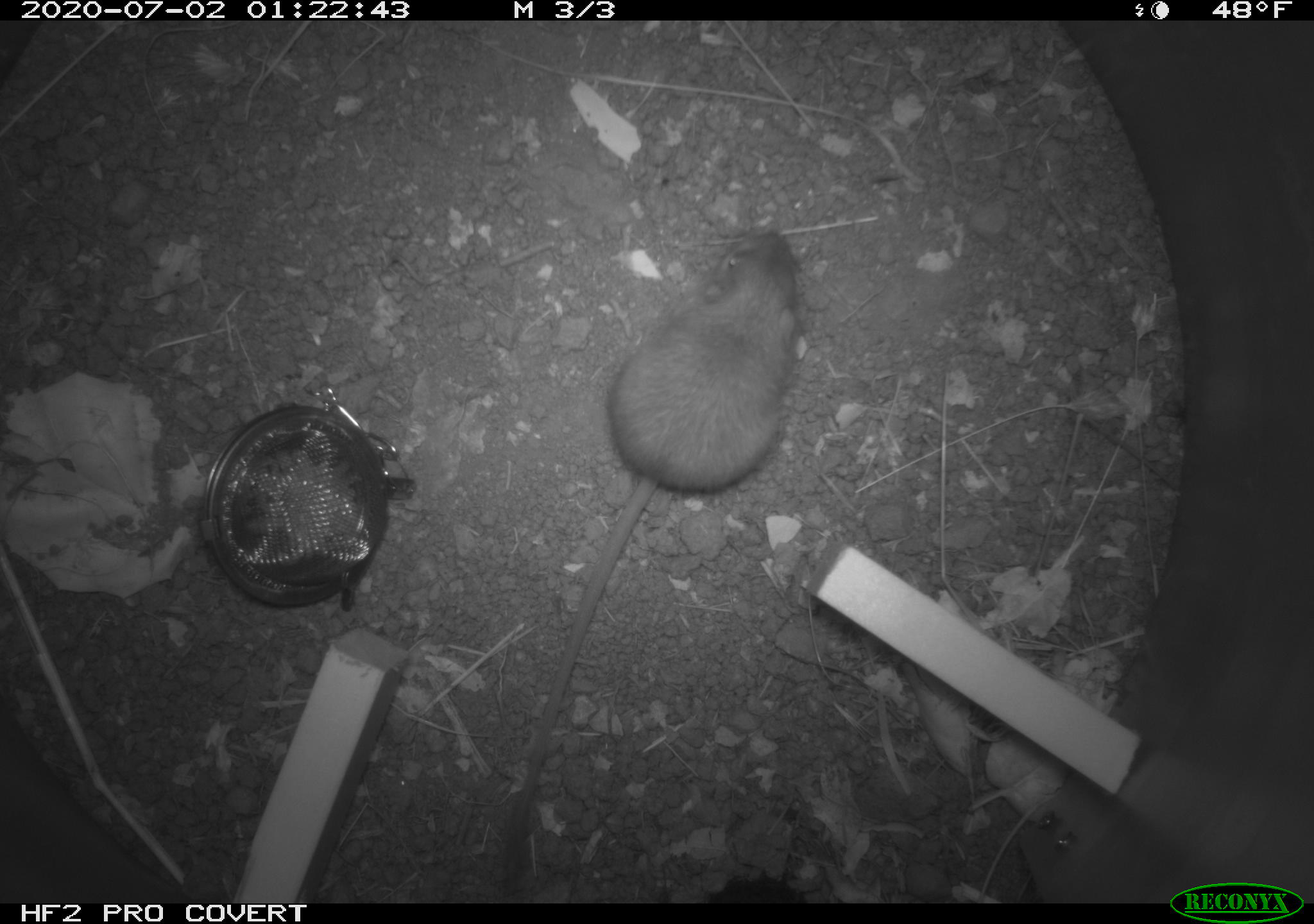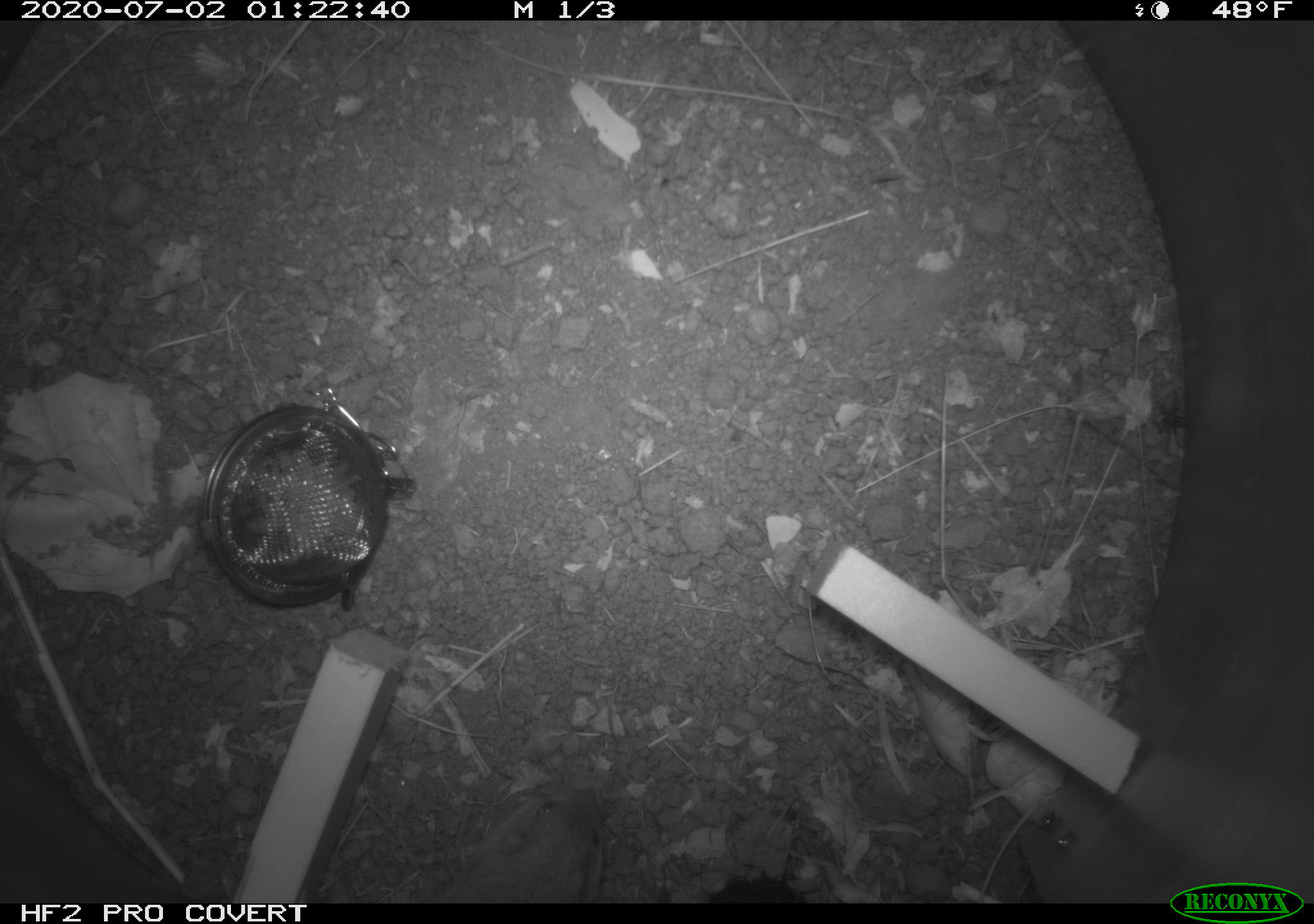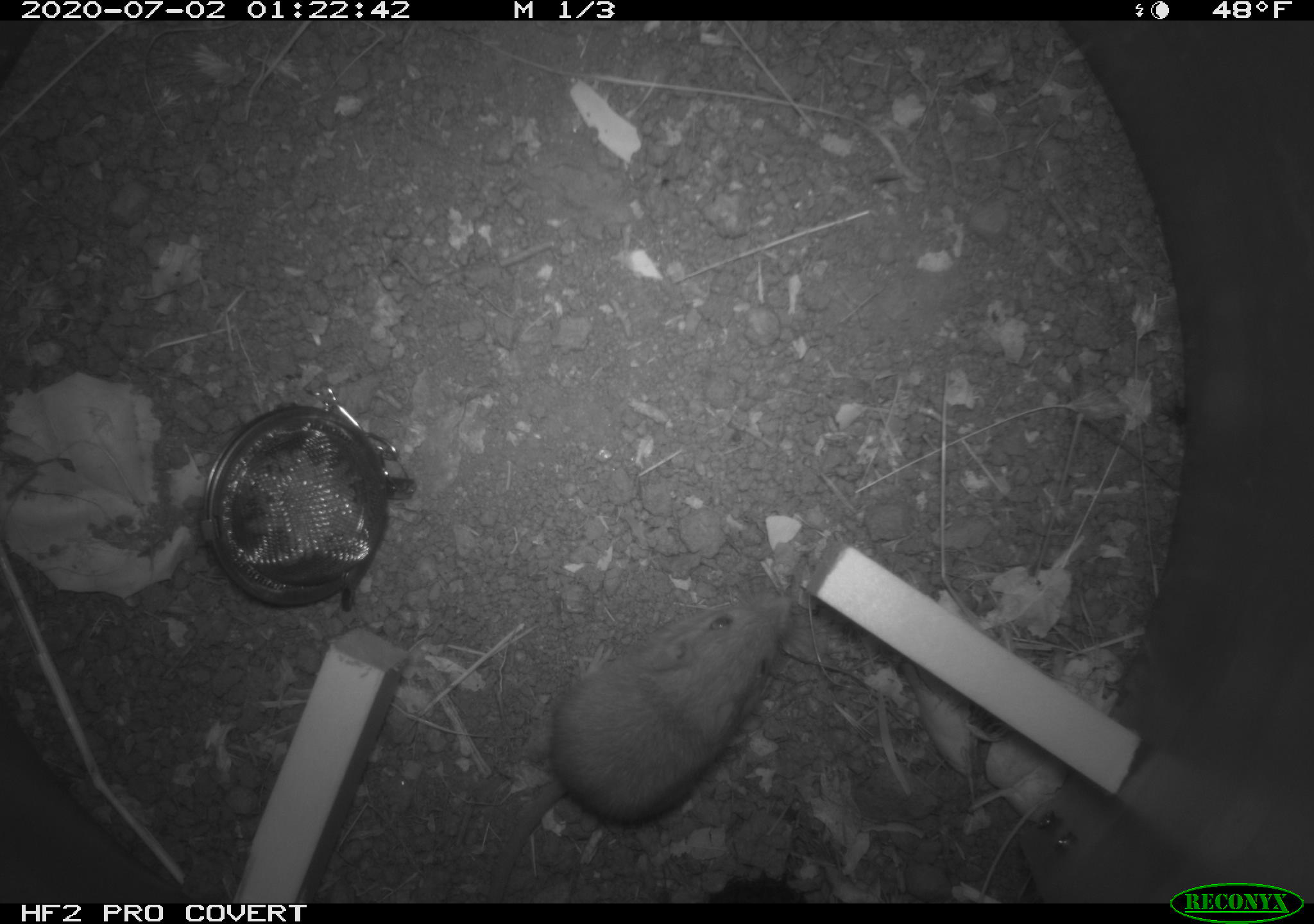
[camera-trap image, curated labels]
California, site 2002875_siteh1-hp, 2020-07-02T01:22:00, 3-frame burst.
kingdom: Animalia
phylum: Chordata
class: Mammalia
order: Rodentia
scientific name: Rodentia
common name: rodent